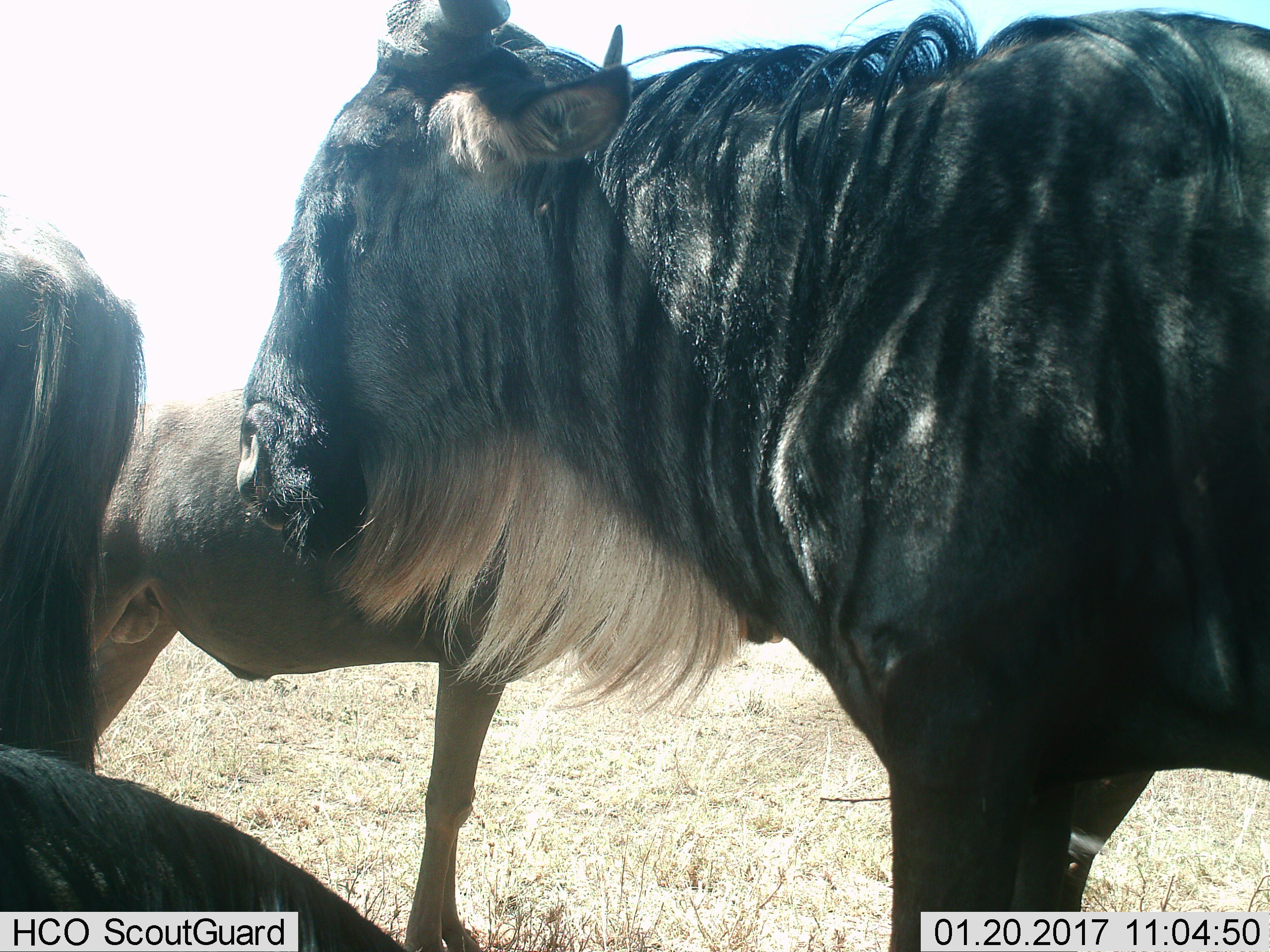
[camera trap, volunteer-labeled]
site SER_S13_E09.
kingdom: Animalia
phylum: Chordata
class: Mammalia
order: Artiodactyla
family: Bovidae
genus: Connochaetes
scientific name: Connochaetes taurinus taurinus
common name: blue wildebeest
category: wildebeestblue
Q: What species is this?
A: Wildebeestblue (blue wildebeest) (Connochaetes taurinus taurinus).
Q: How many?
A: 4.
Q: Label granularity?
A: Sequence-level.